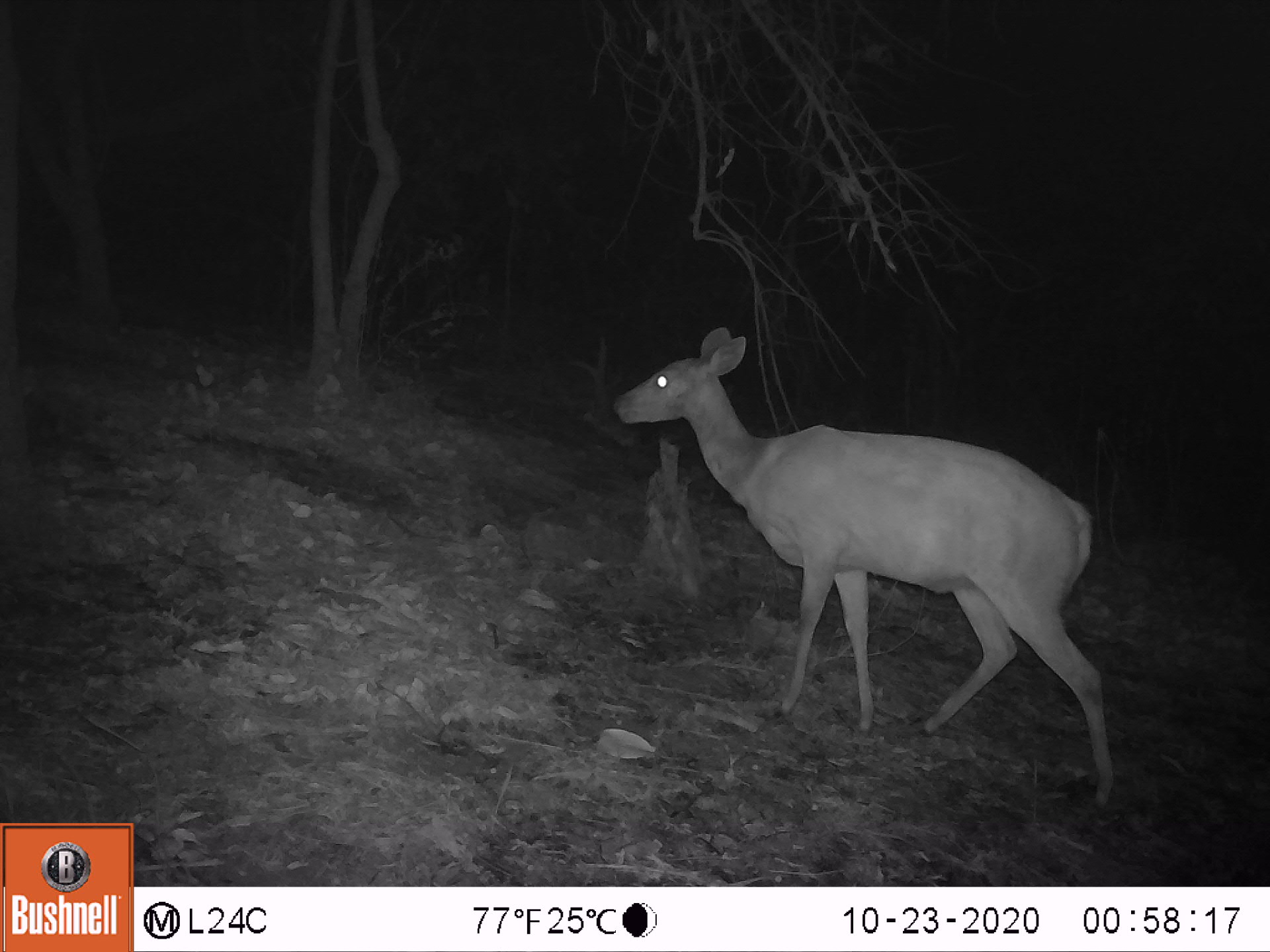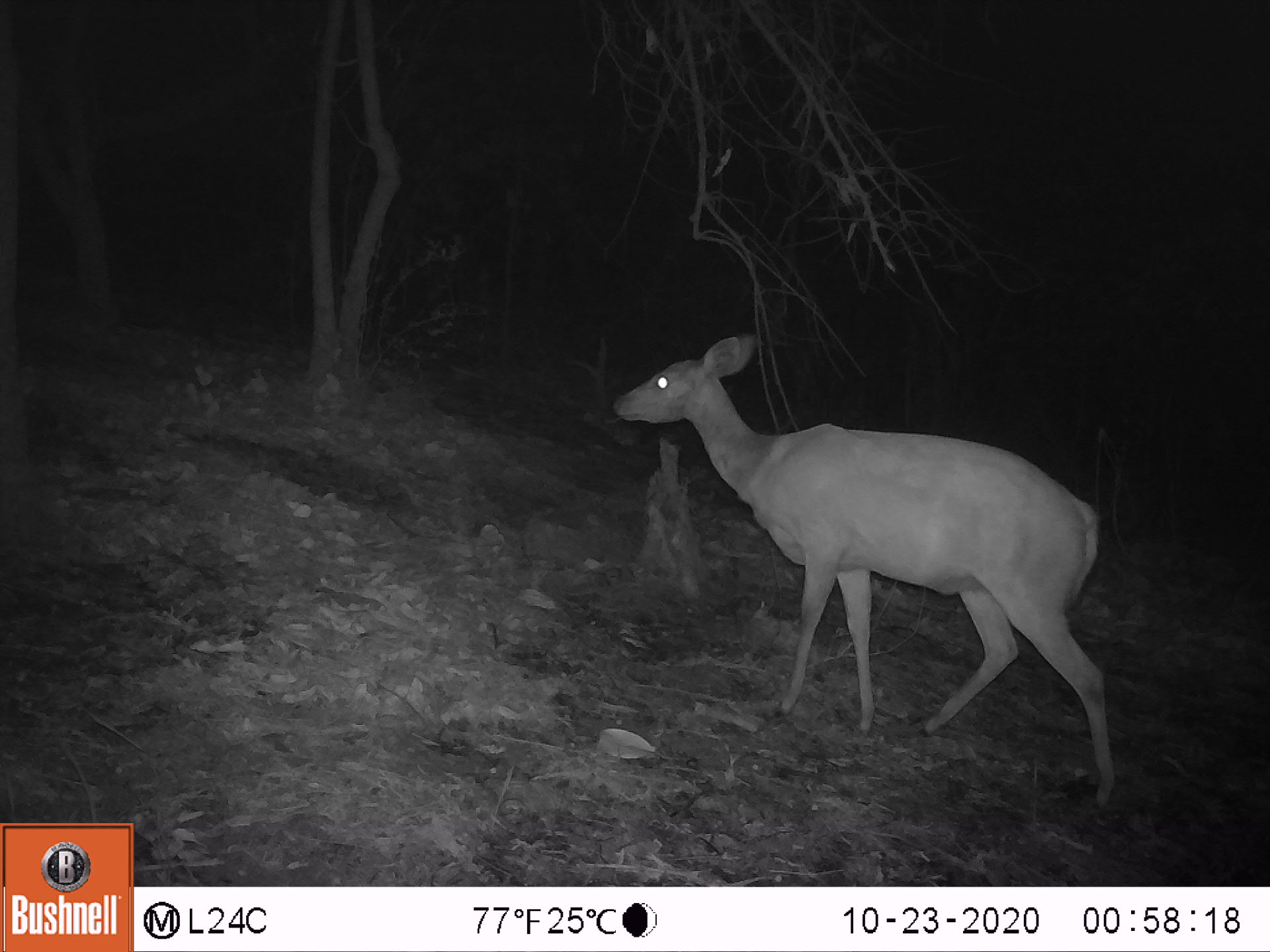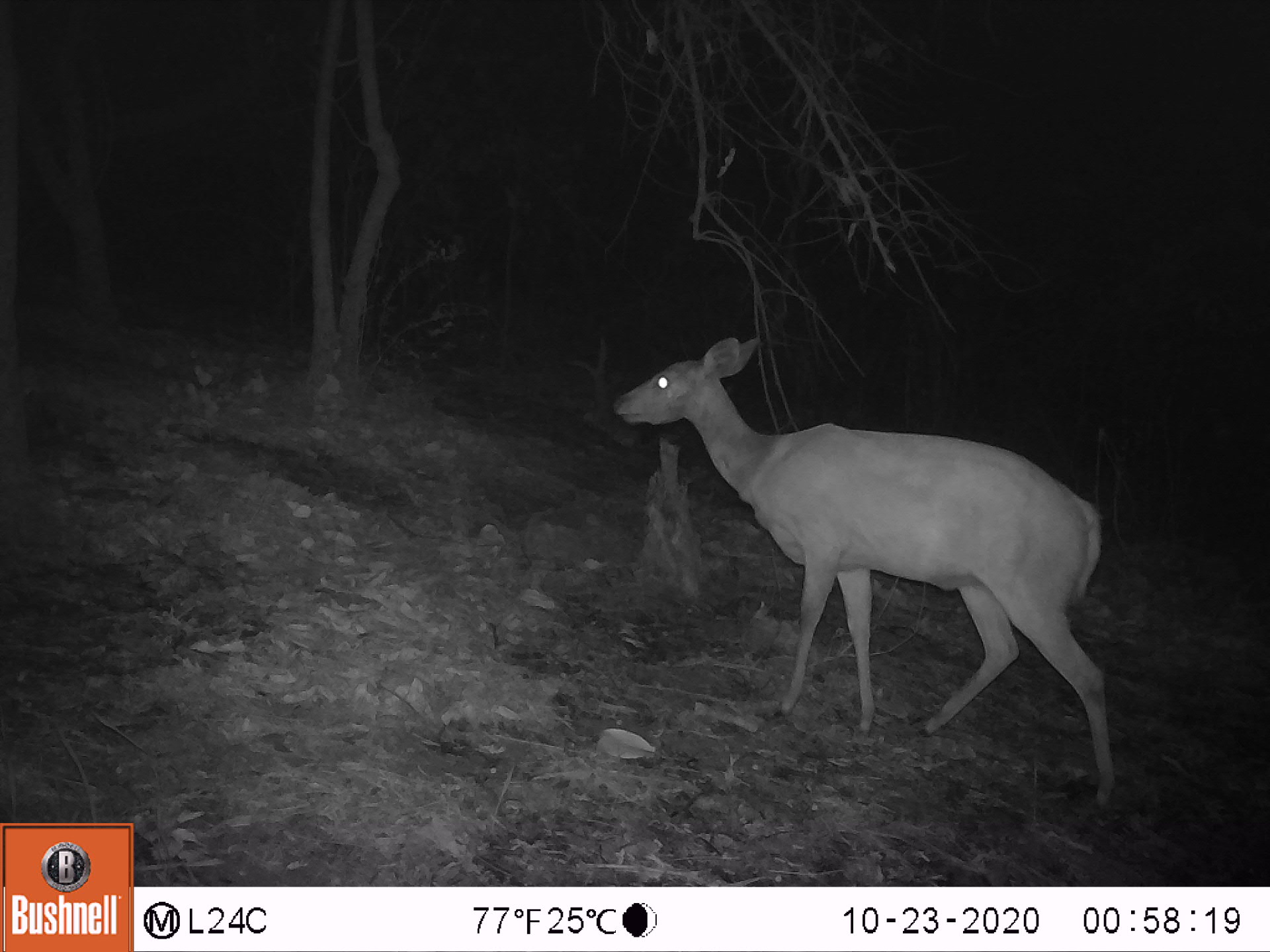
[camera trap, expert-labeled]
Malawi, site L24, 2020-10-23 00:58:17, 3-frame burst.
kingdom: Animalia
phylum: Chordata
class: Mammalia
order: Artiodactyla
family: Bovidae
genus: Tragelaphus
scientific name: Tragelaphus sylvaticus sylvaticus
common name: cape bushbuck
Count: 1.